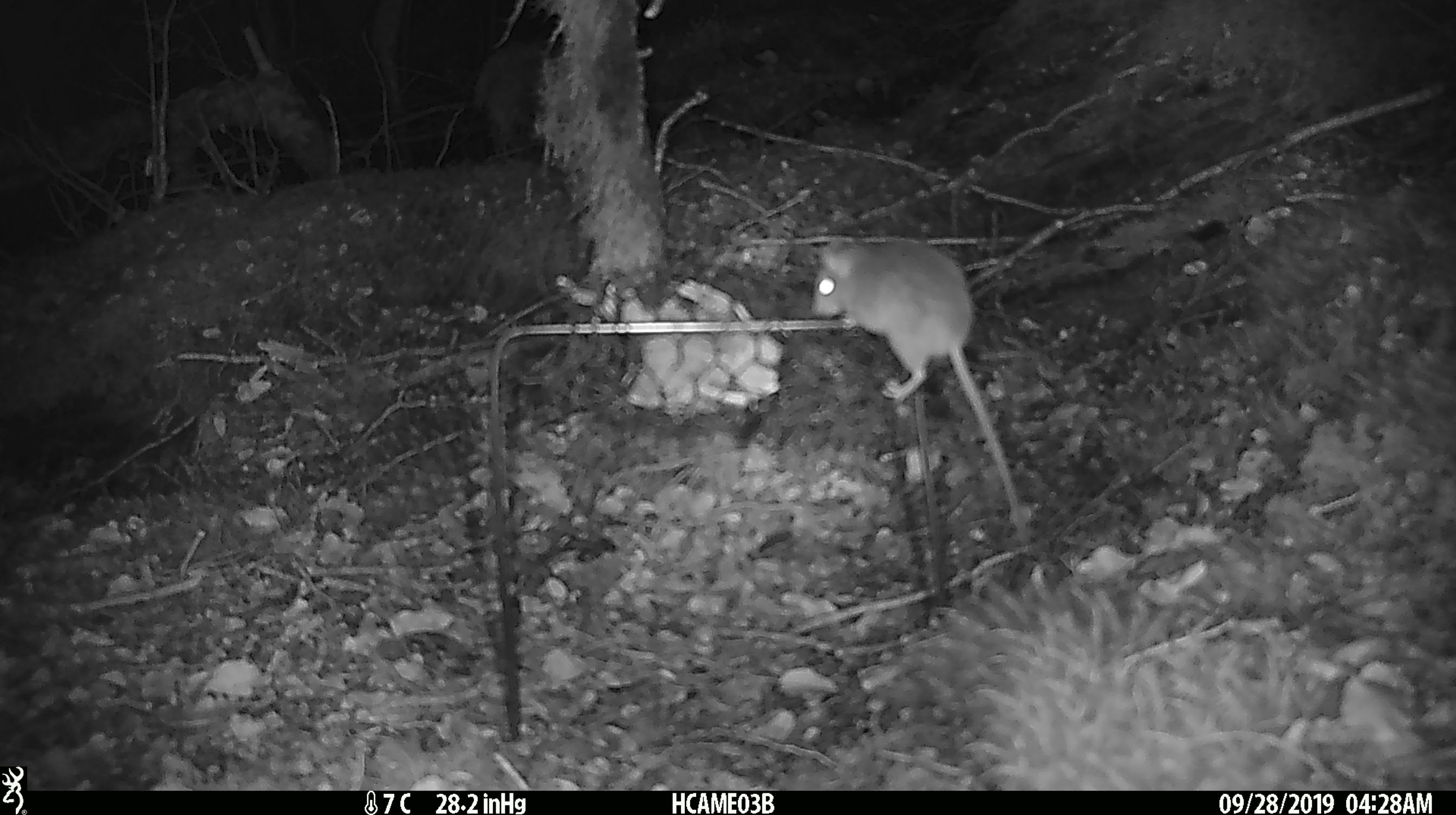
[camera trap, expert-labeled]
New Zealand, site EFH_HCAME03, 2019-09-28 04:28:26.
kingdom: Animalia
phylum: Chordata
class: Mammalia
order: Rodentia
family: Muridae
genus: Mus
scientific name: Mus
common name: mouse